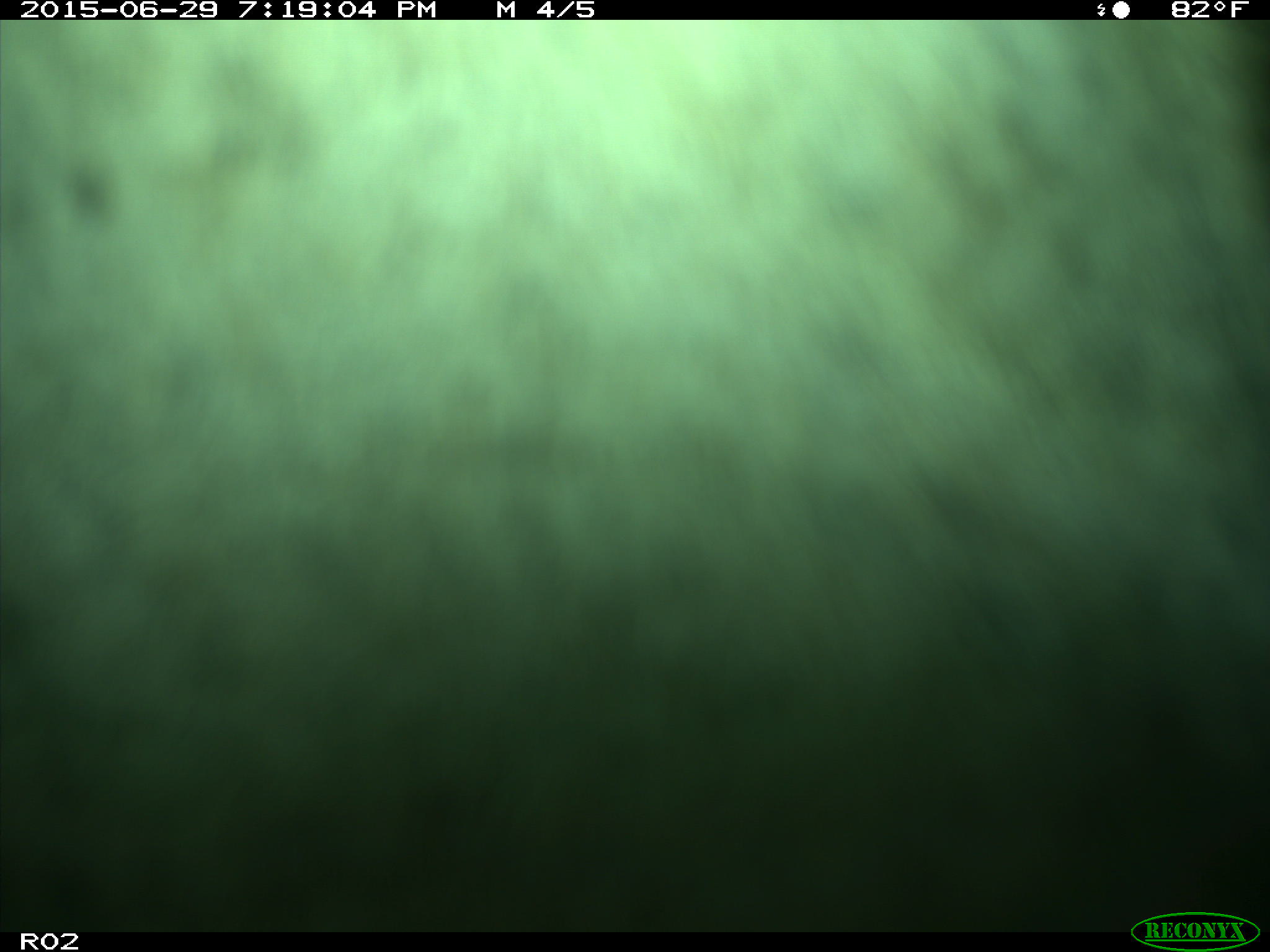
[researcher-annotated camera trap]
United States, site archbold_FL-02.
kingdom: Animalia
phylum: Chordata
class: Mammalia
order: Artiodactyla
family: Bovidae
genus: Bos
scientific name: Bos taurus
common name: domestic cow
Bos taurus (domestic cow).